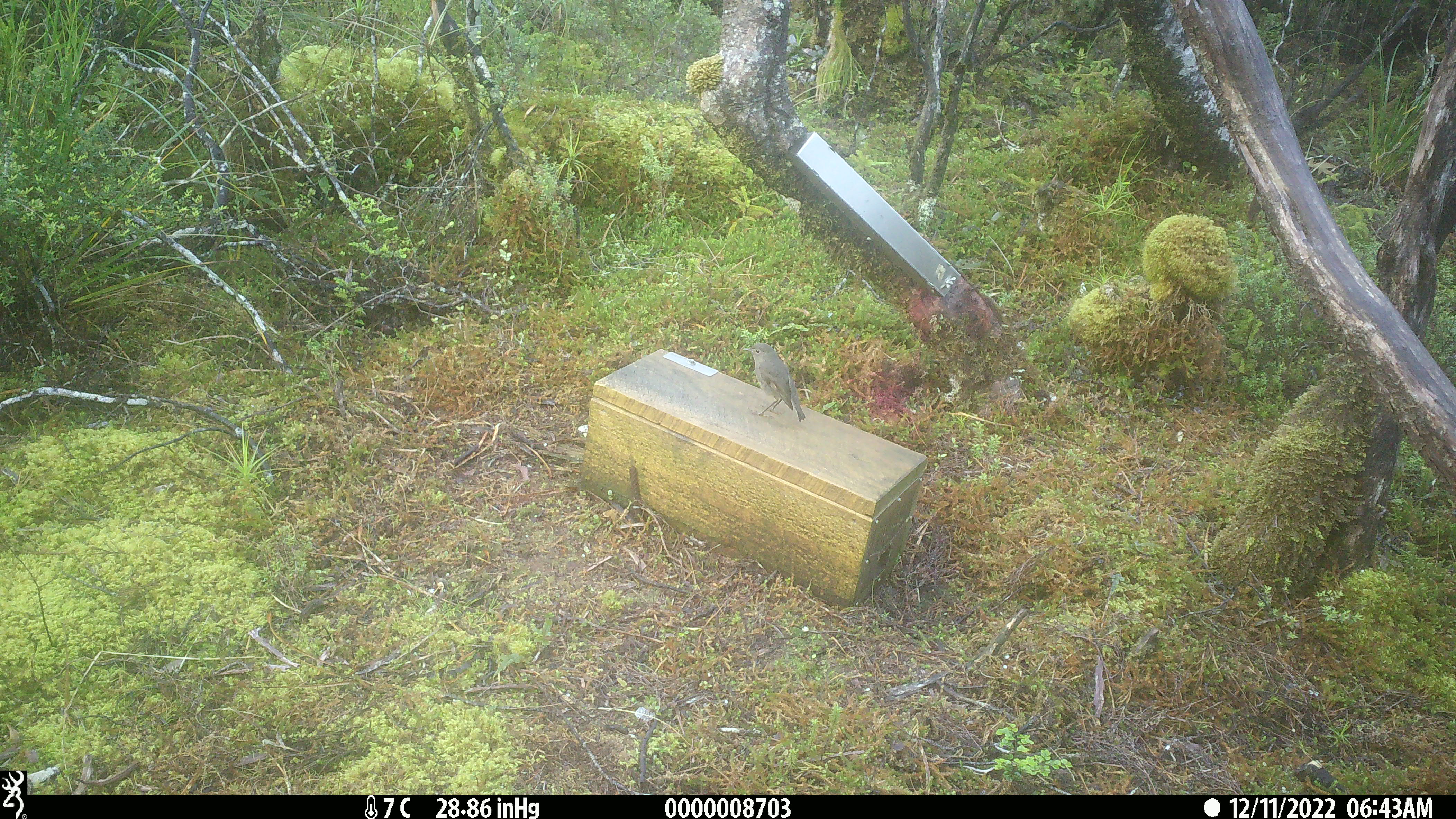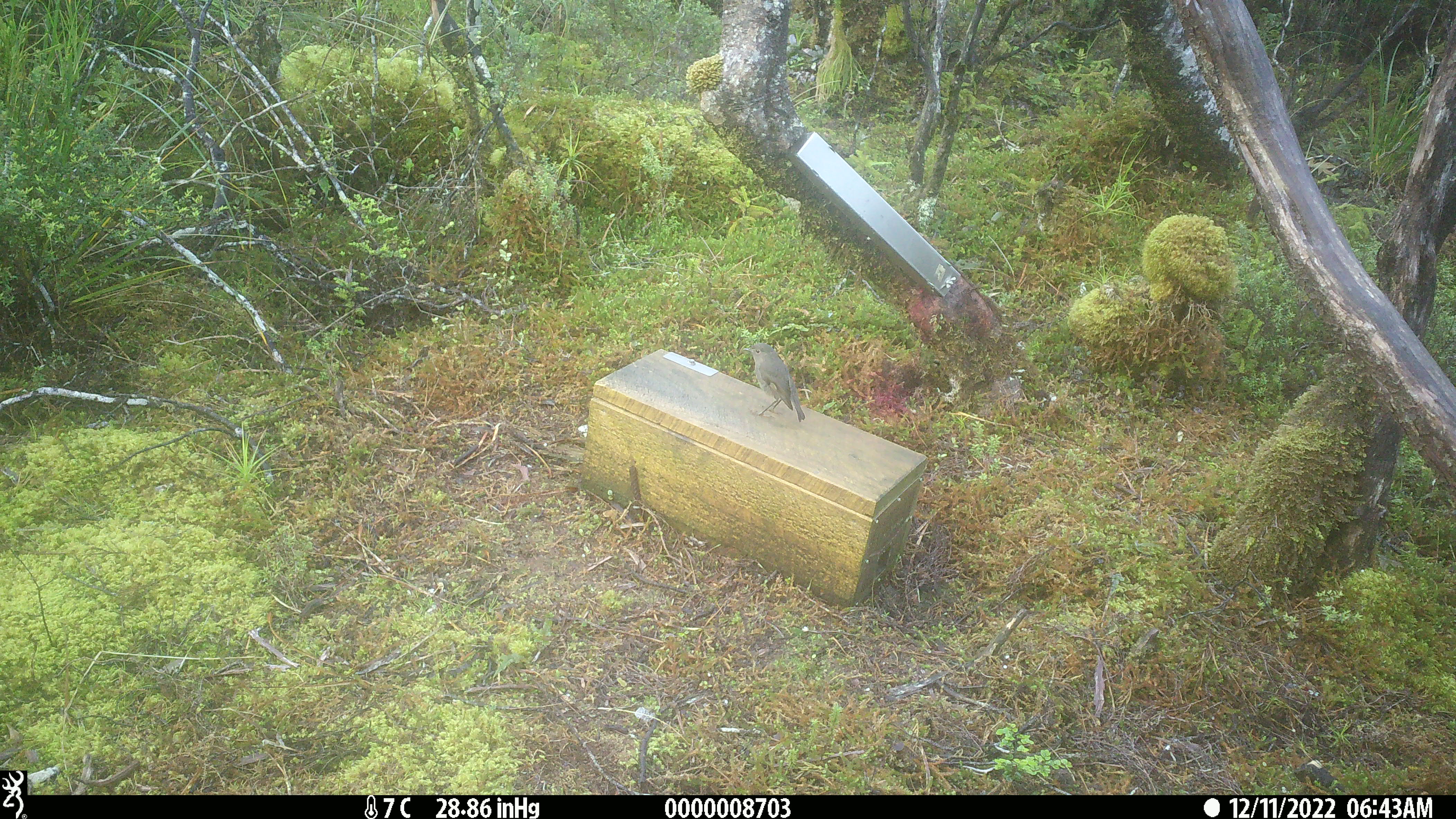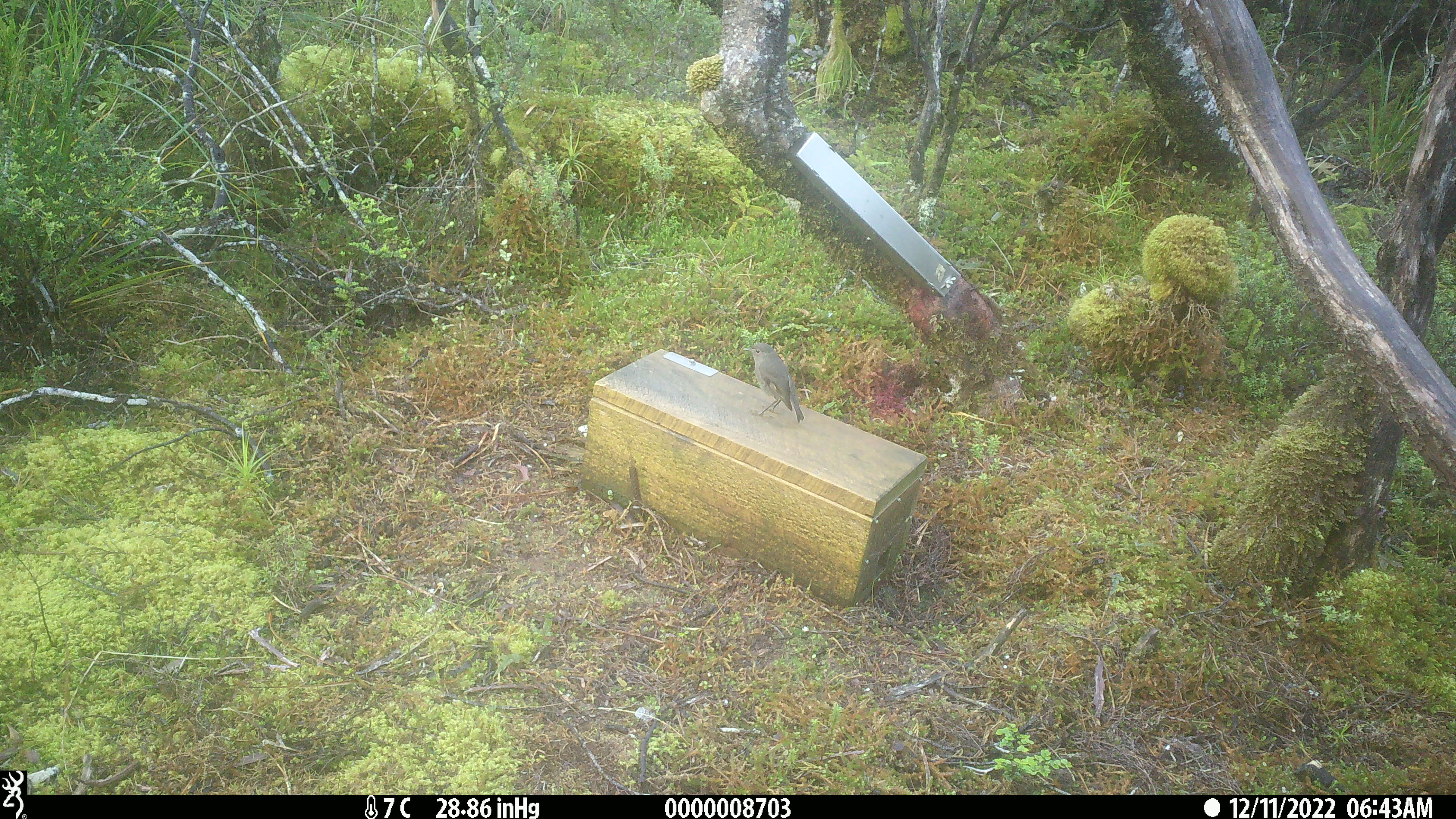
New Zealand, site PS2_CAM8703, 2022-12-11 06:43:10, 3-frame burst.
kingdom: Animalia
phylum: Chordata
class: Aves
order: Passeriformes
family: Petroicidae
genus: Petroica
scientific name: Petroica australis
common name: new zealand robin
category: robin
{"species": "robin (new zealand robin) (Petroica australis)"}